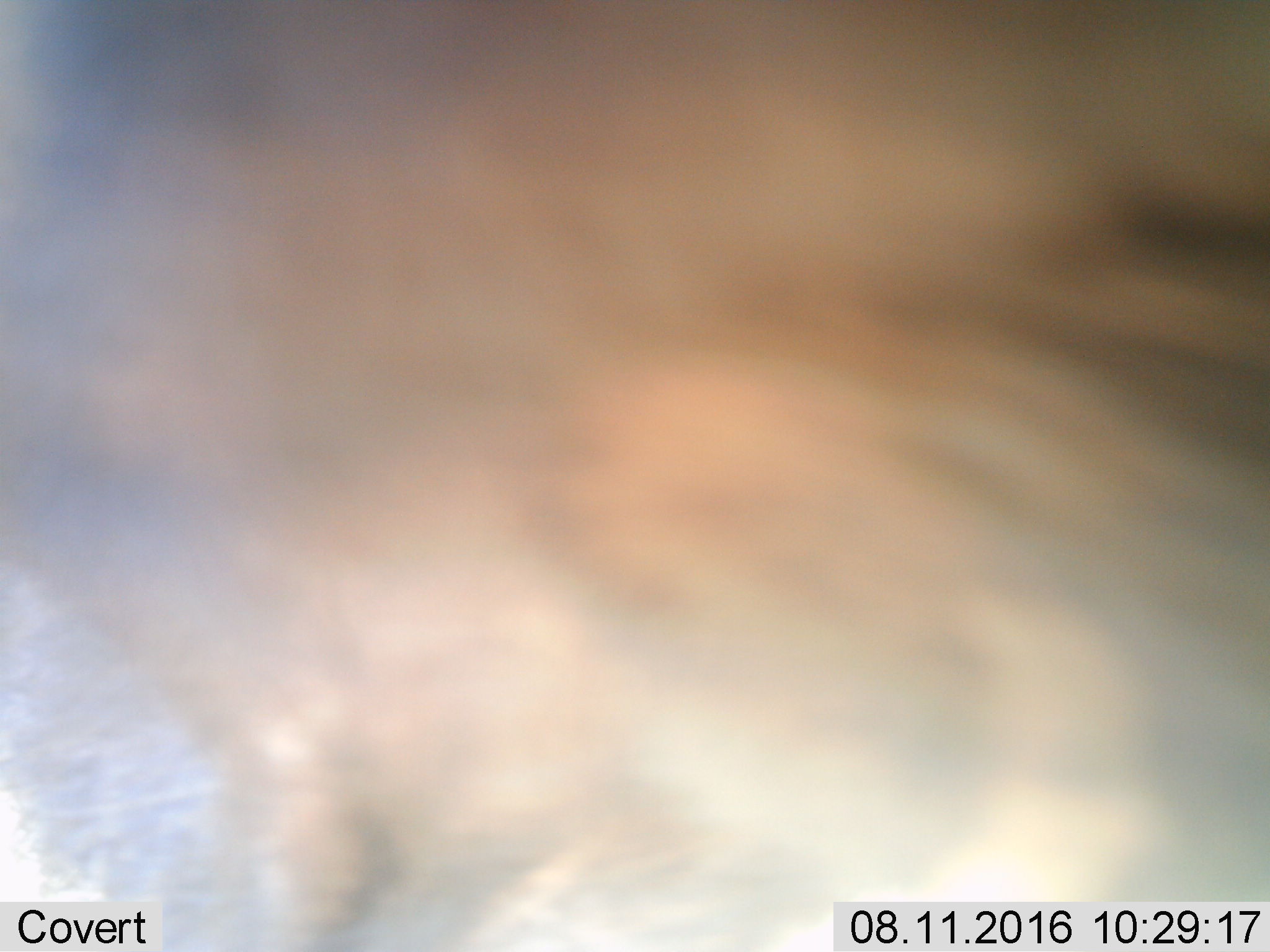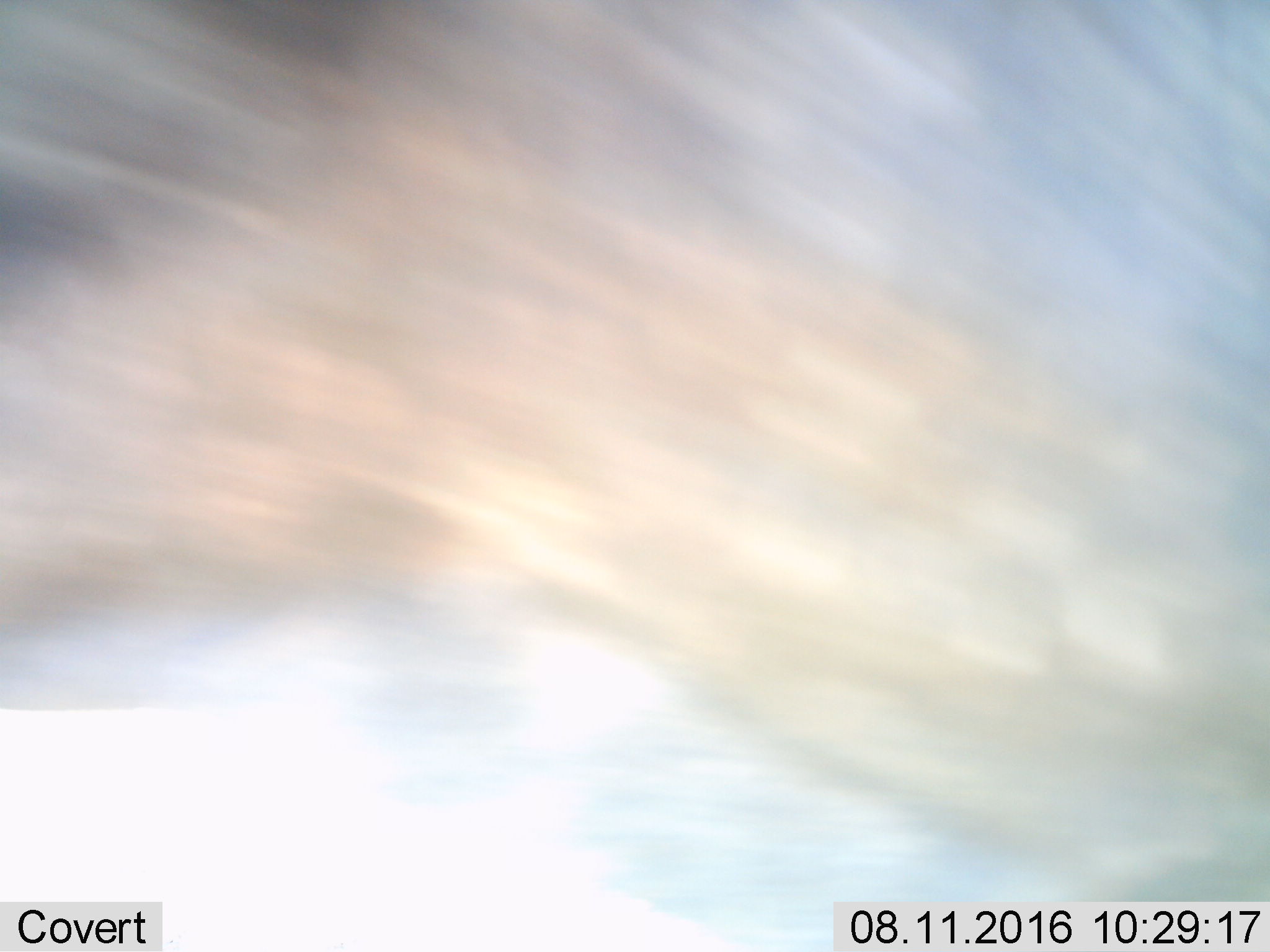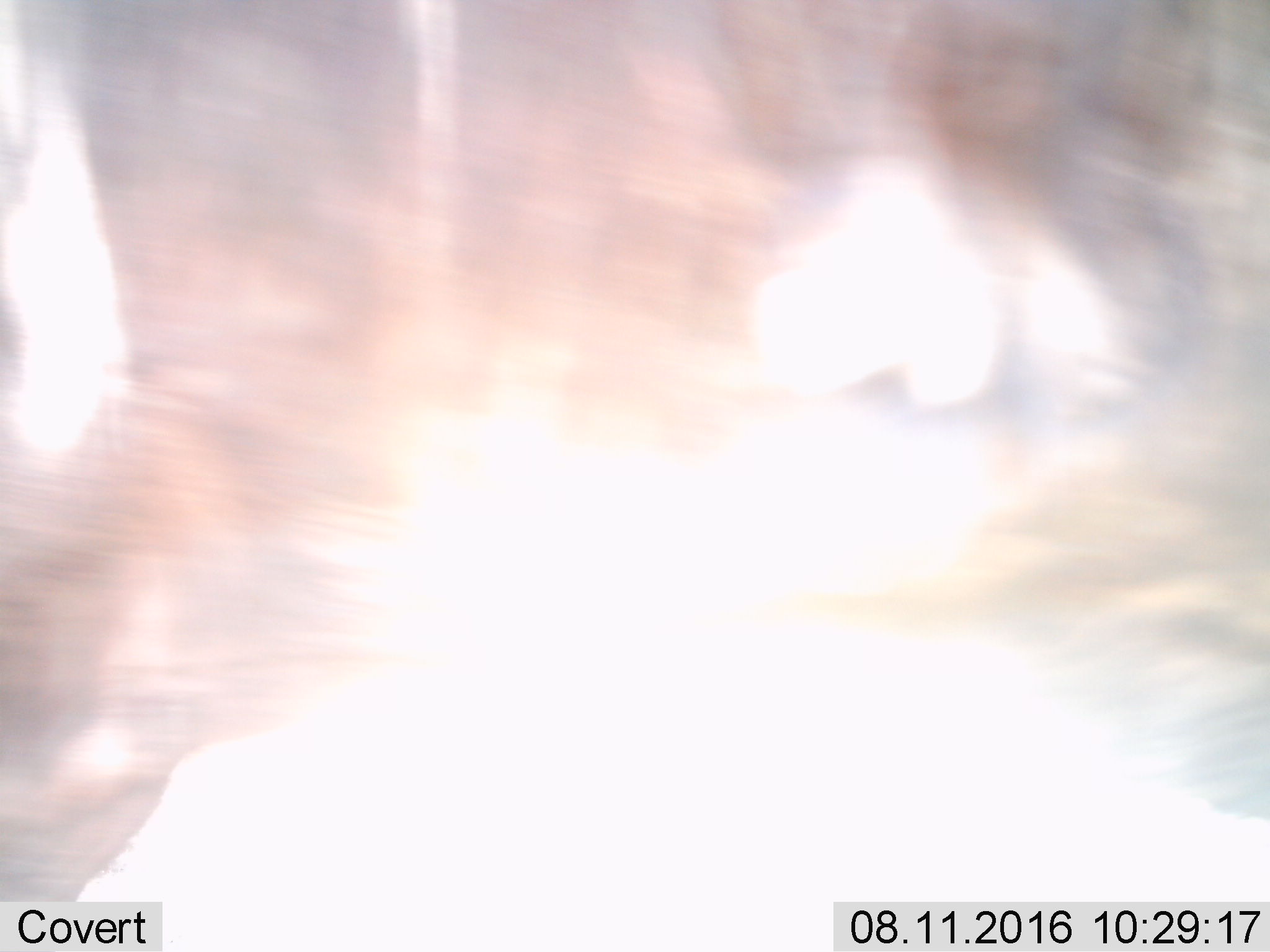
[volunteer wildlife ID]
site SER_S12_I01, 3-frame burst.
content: unidentified animal